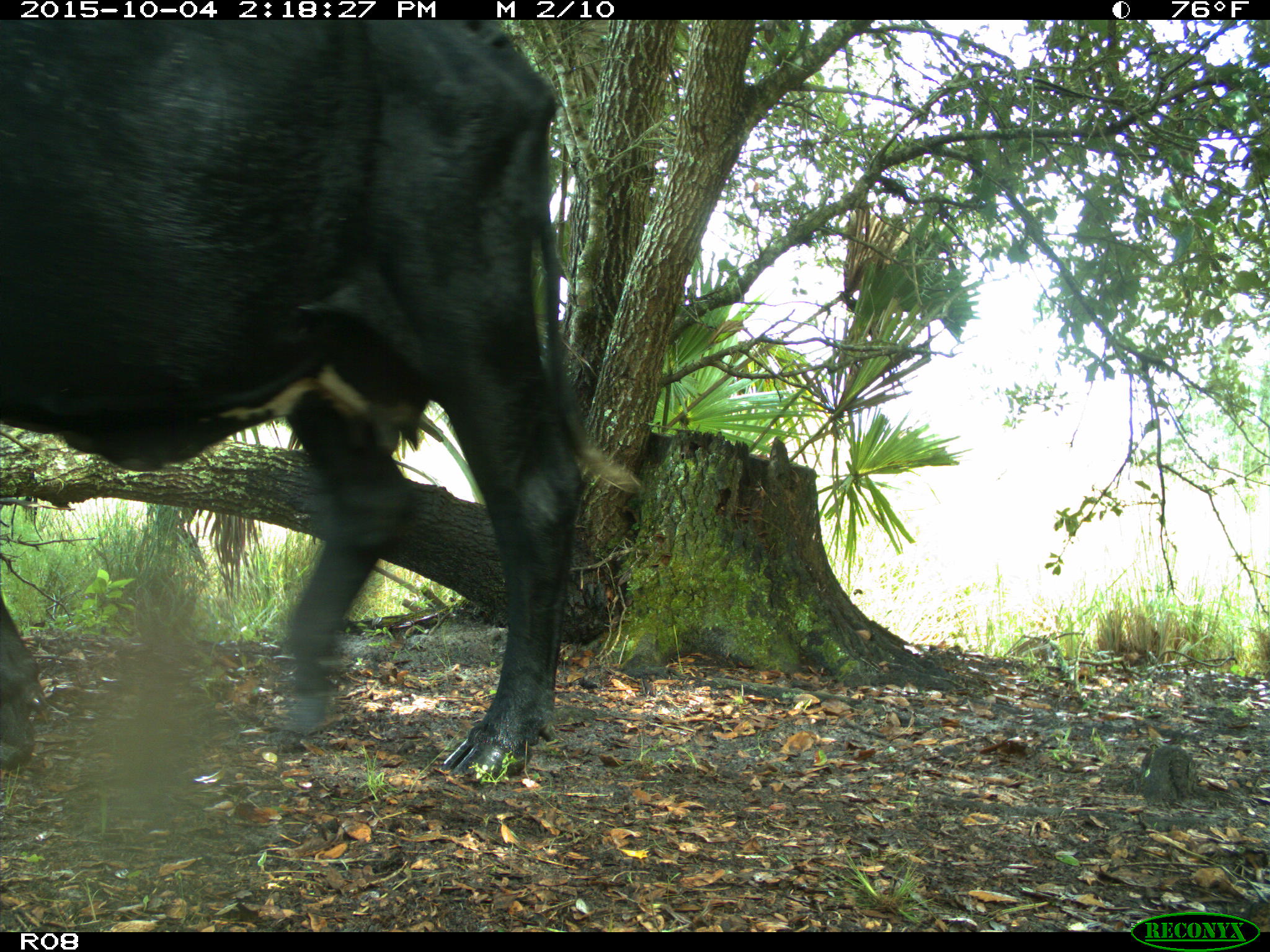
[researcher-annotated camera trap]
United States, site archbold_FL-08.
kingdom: Animalia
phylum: Chordata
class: Mammalia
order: Artiodactyla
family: Bovidae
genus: Bos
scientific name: Bos taurus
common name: domestic cow